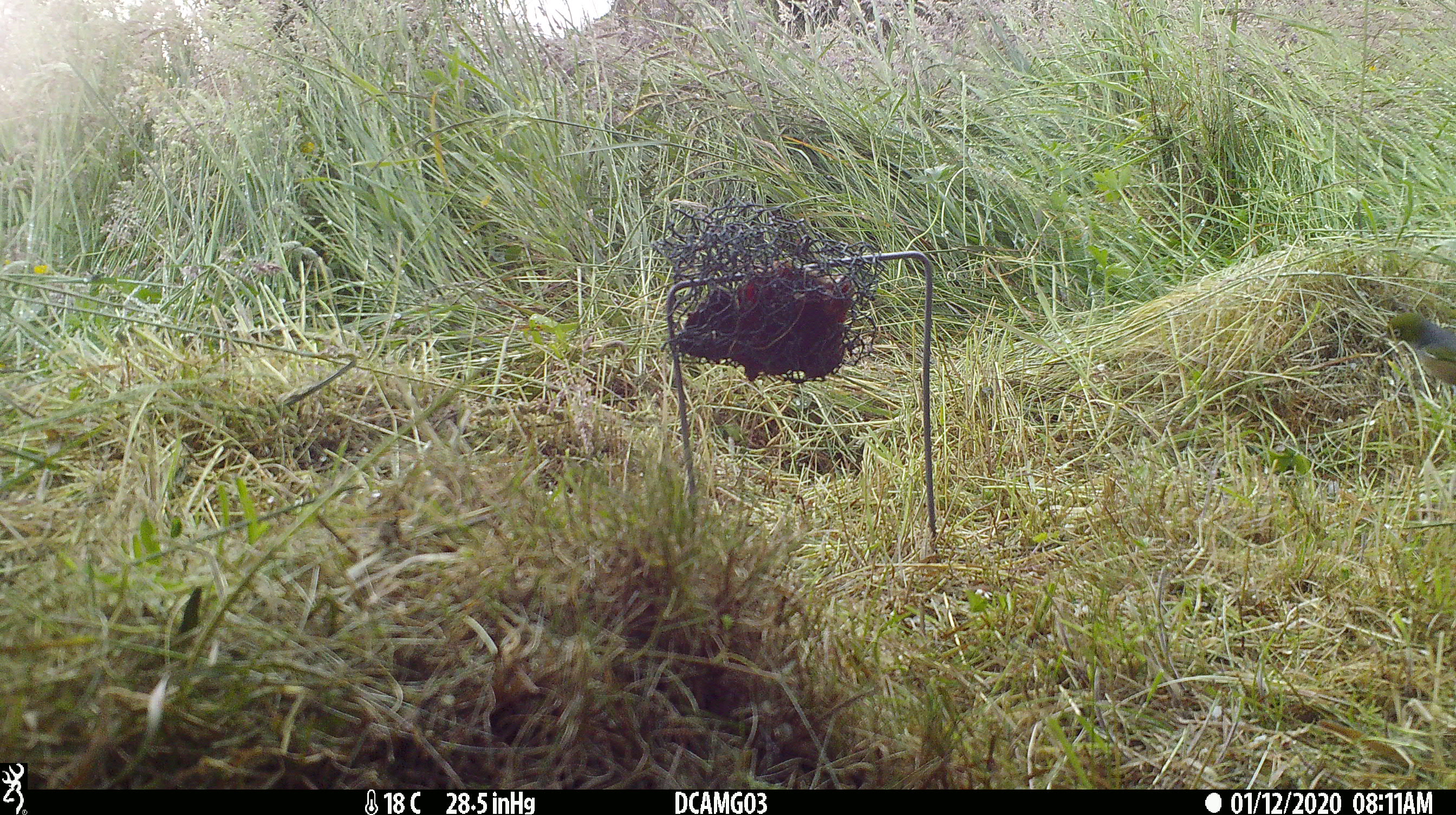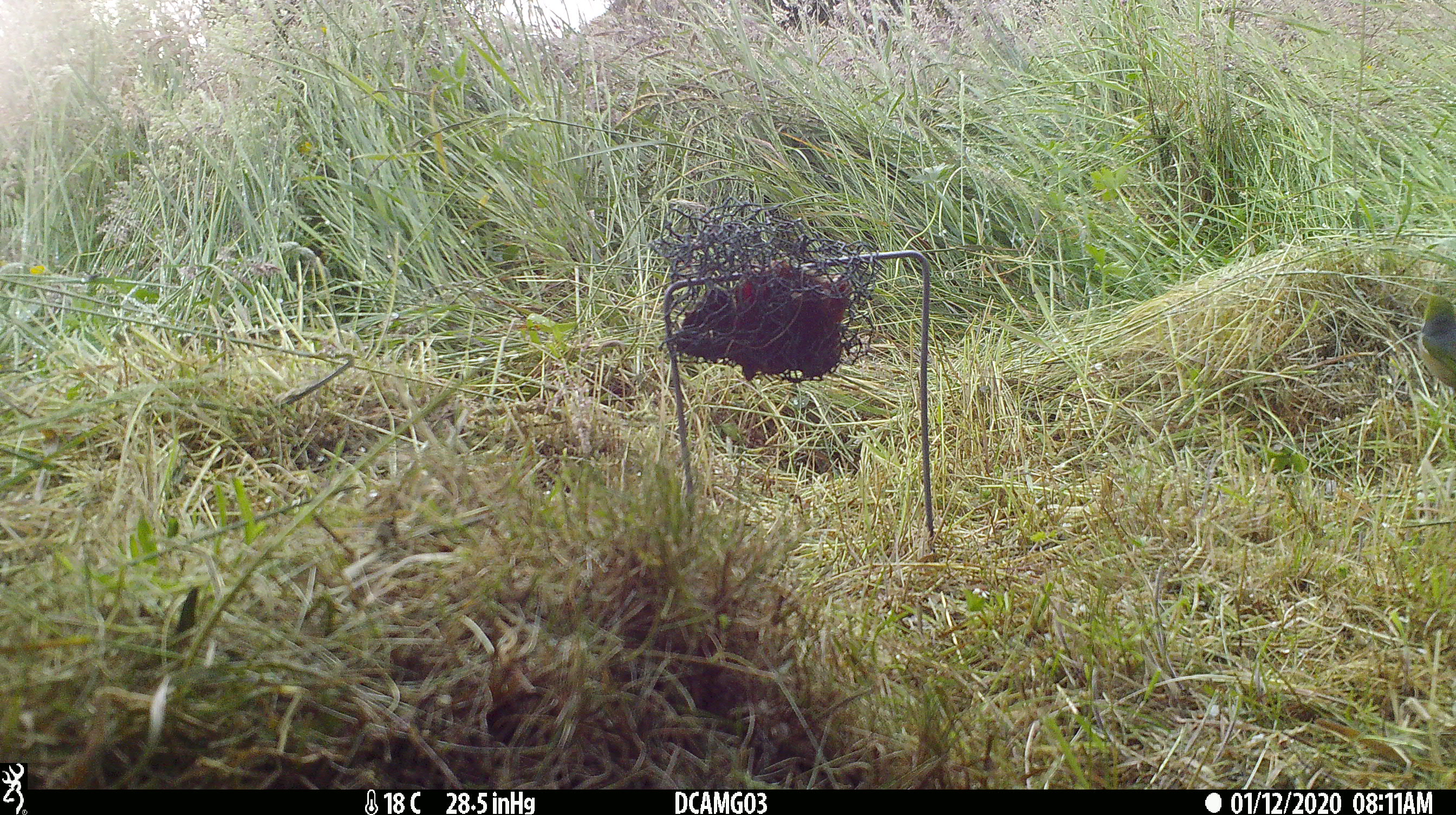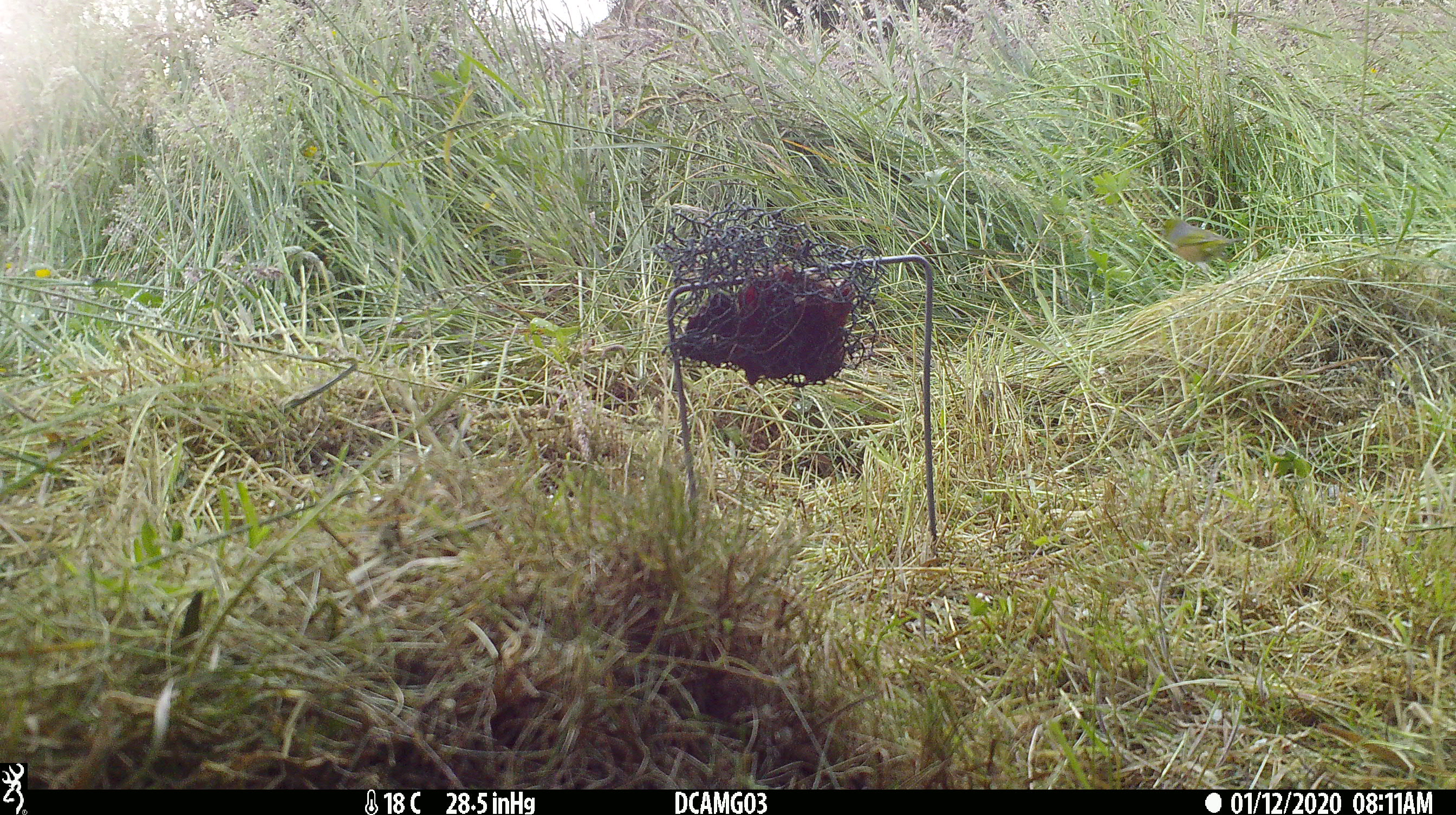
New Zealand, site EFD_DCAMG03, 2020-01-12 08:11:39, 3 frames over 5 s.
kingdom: Animalia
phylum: Chordata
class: Aves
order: Passeriformes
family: Zosteropidae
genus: Zosterops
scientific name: Zosterops lateralis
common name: silvereye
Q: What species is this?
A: Silvereye (Zosterops lateralis).